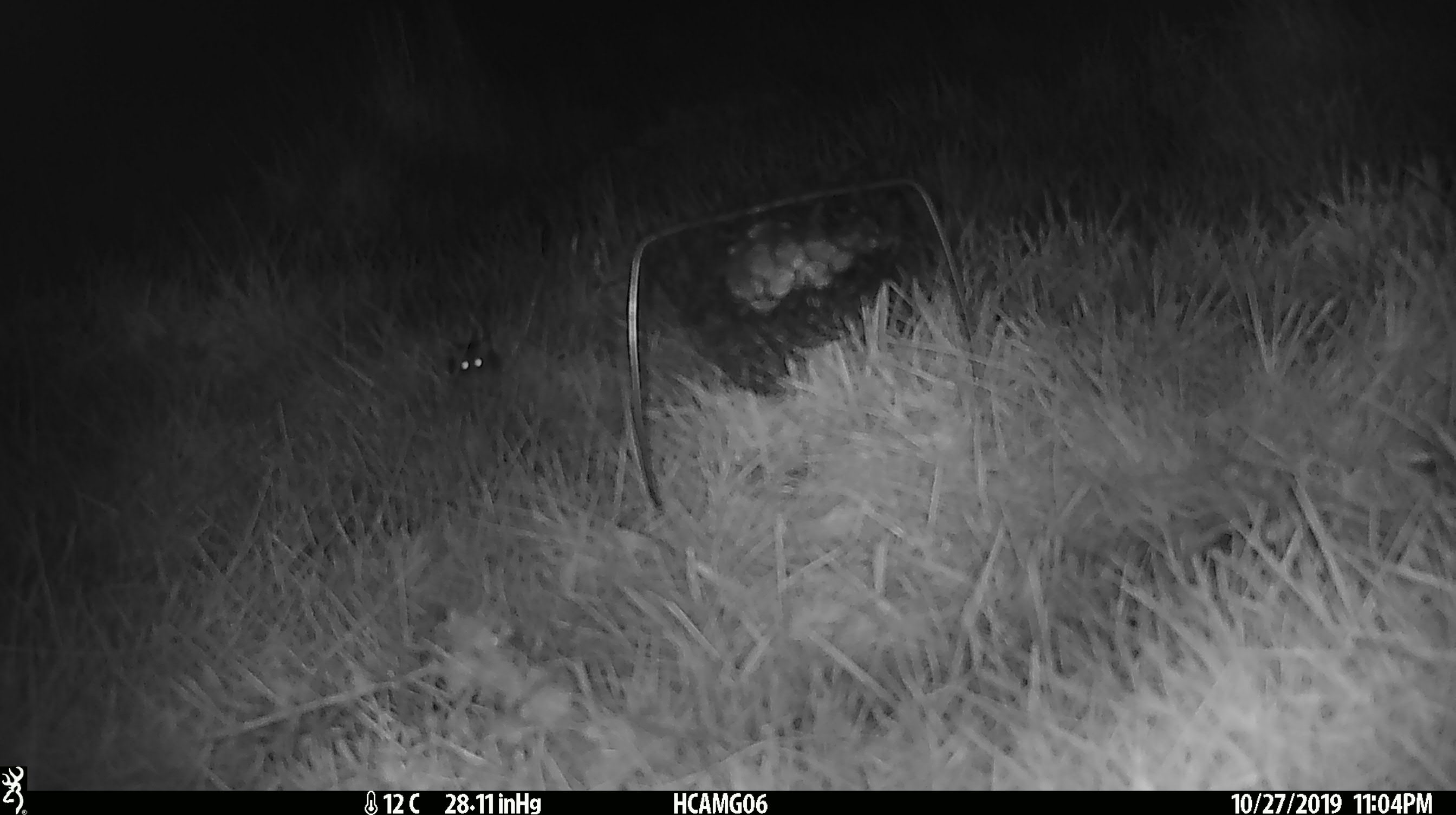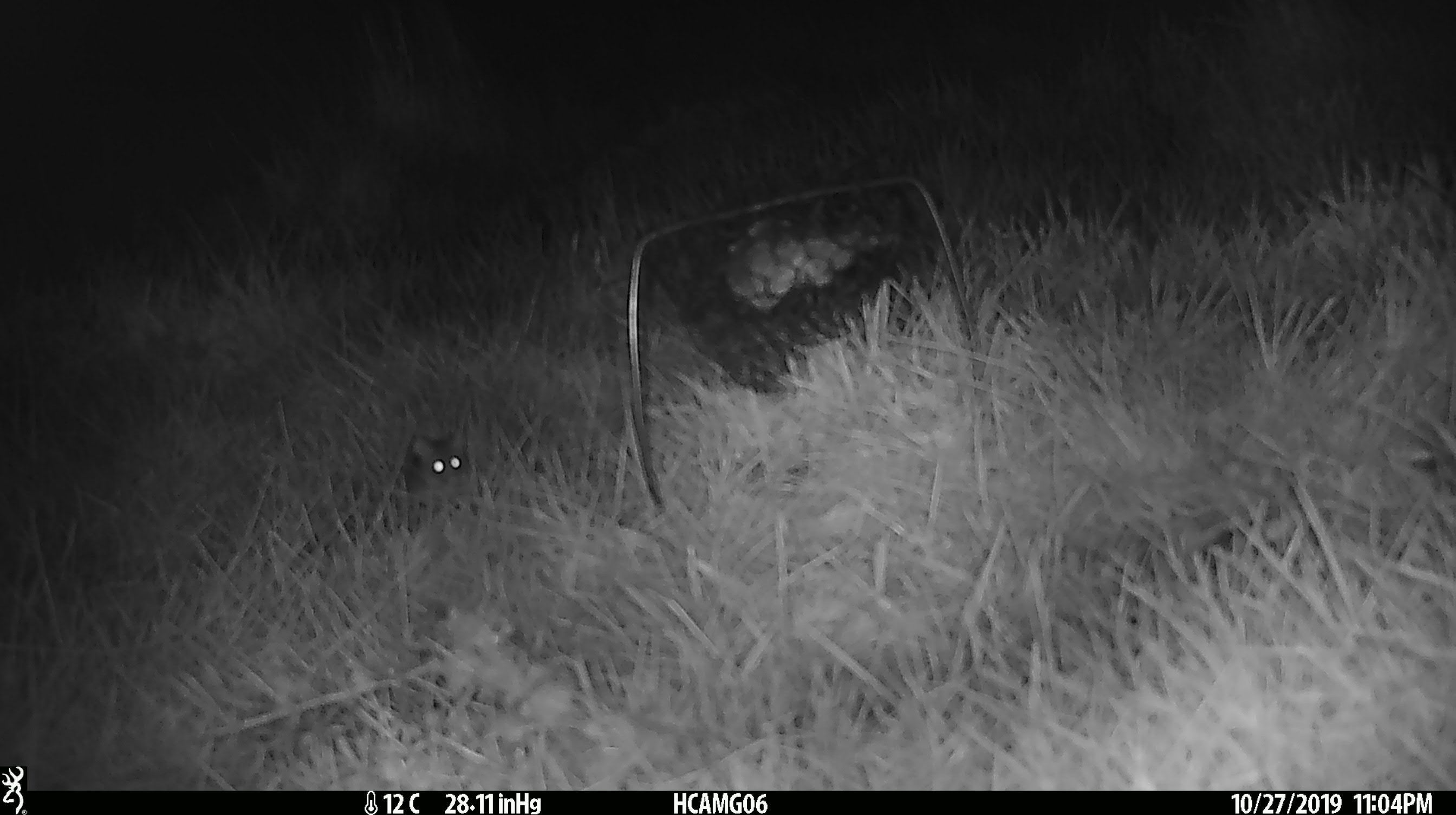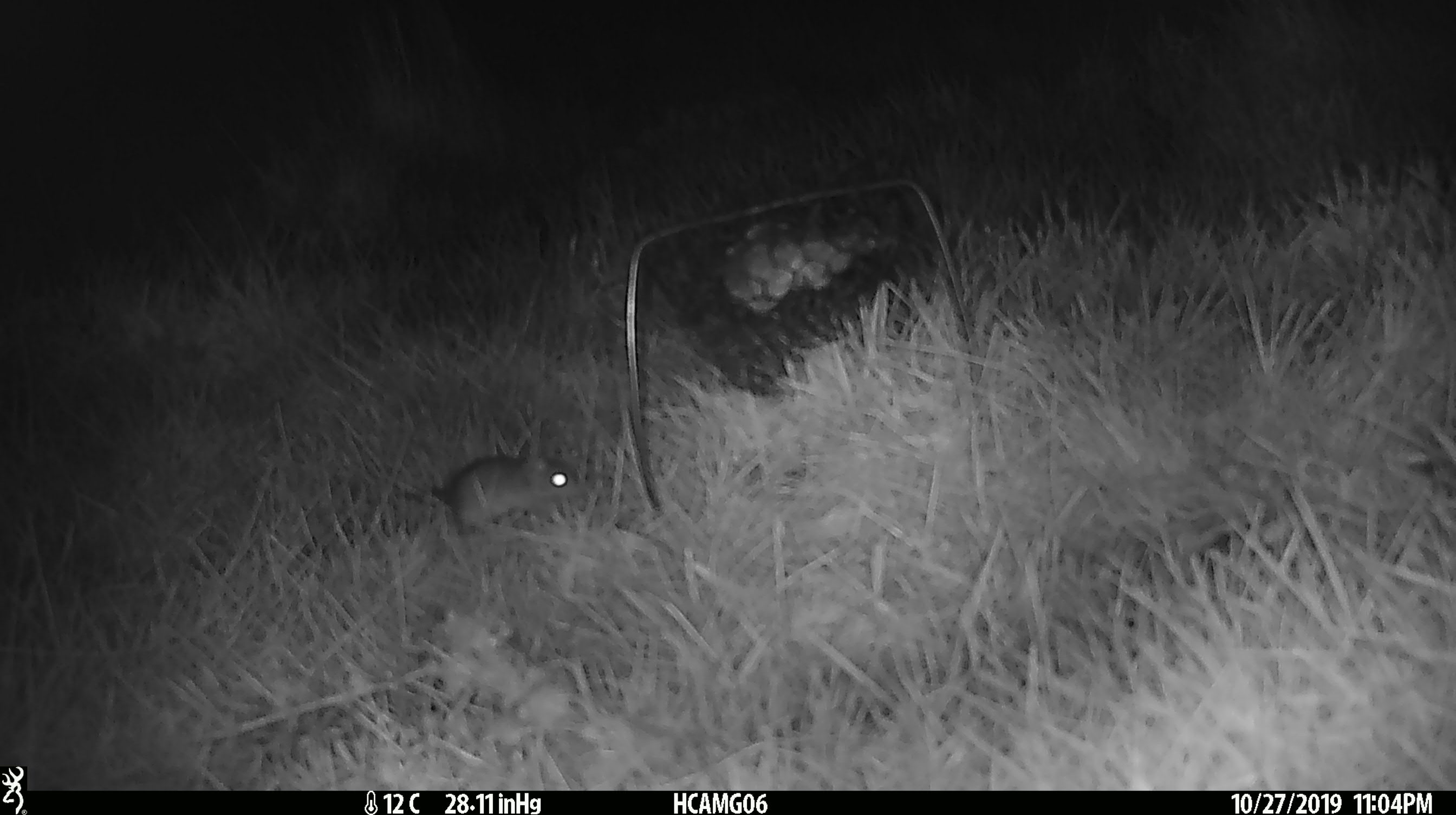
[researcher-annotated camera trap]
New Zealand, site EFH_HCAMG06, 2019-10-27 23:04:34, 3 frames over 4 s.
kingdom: Animalia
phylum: Chordata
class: Mammalia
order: Rodentia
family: Muridae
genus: Mus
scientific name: Mus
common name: mouse